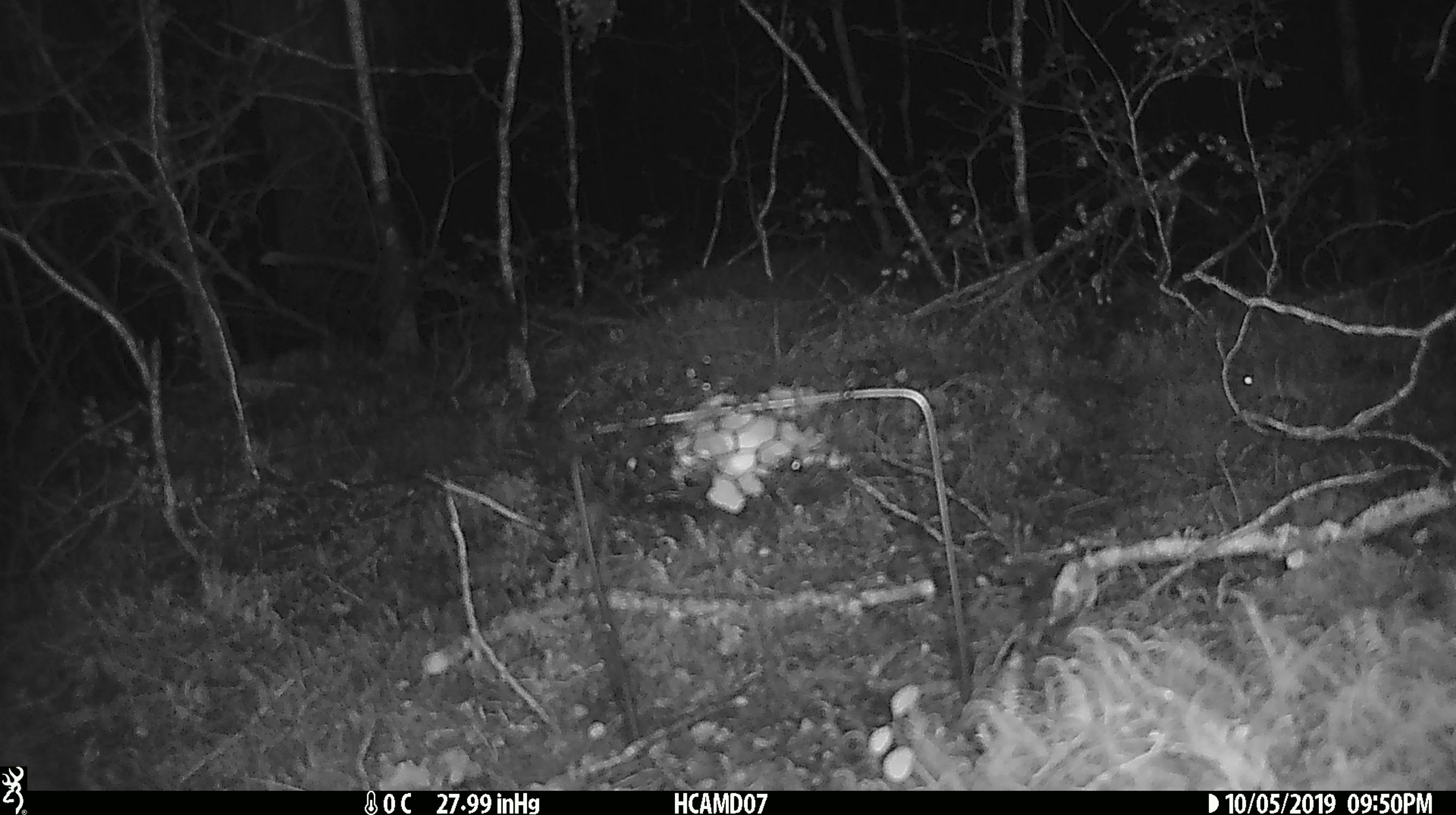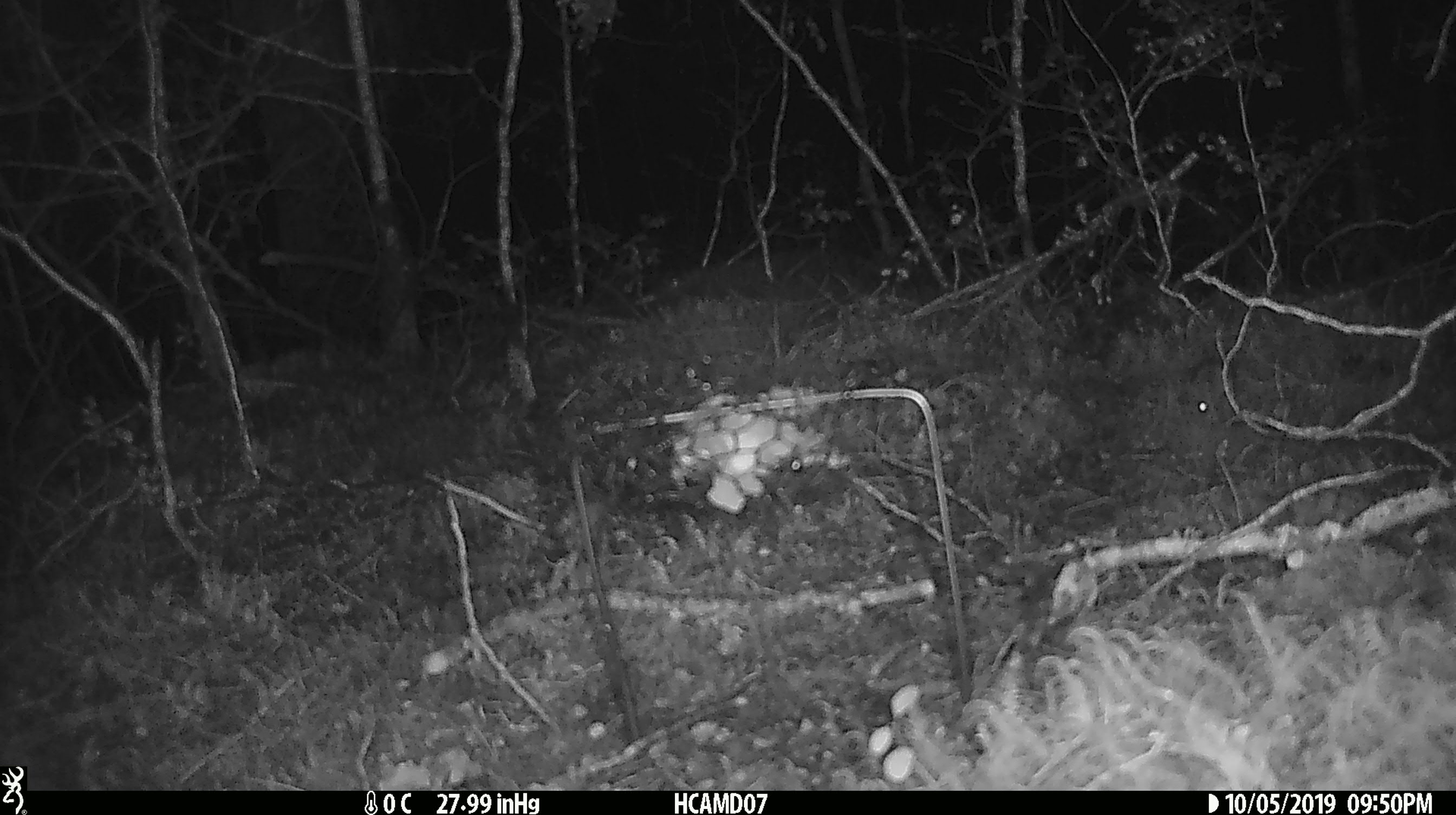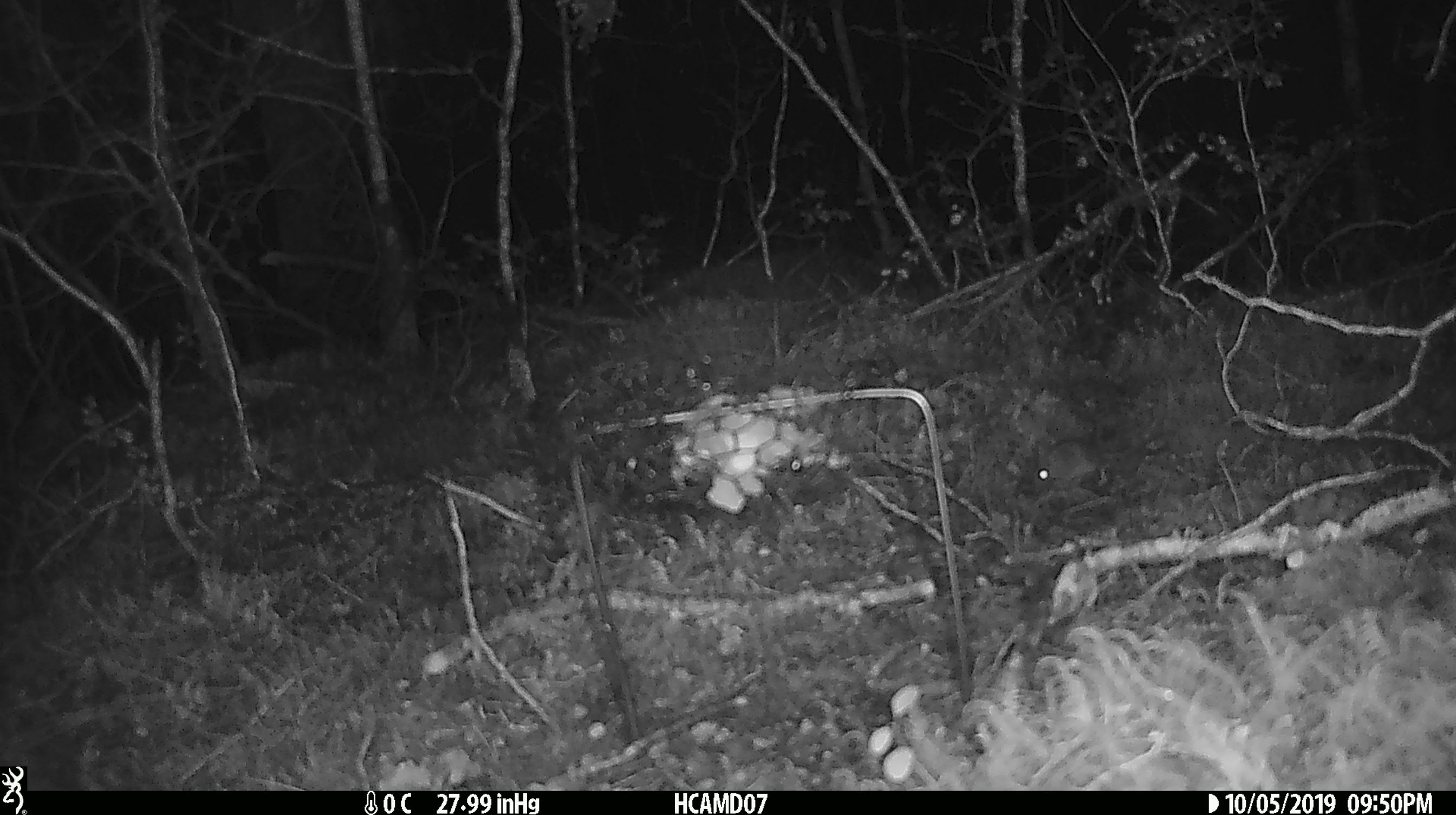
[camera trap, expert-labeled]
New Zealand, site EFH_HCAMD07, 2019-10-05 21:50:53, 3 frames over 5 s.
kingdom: Animalia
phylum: Chordata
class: Mammalia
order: Rodentia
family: Muridae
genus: Mus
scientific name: Mus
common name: mouse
Mouse (Mus).